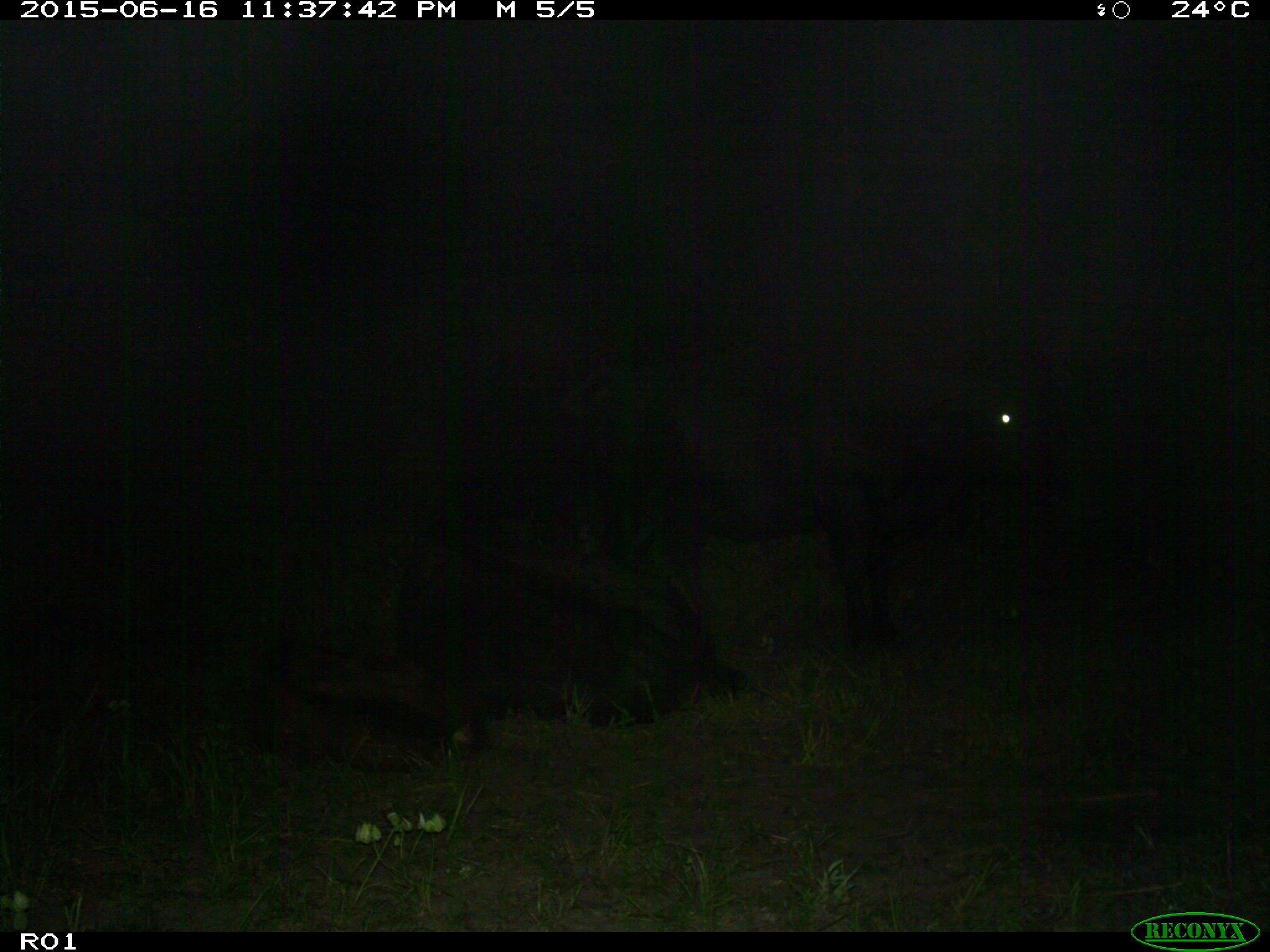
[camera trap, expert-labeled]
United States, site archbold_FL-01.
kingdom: Animalia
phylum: Chordata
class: Mammalia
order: Artiodactyla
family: Bovidae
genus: Bos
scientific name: Bos taurus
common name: domestic cow